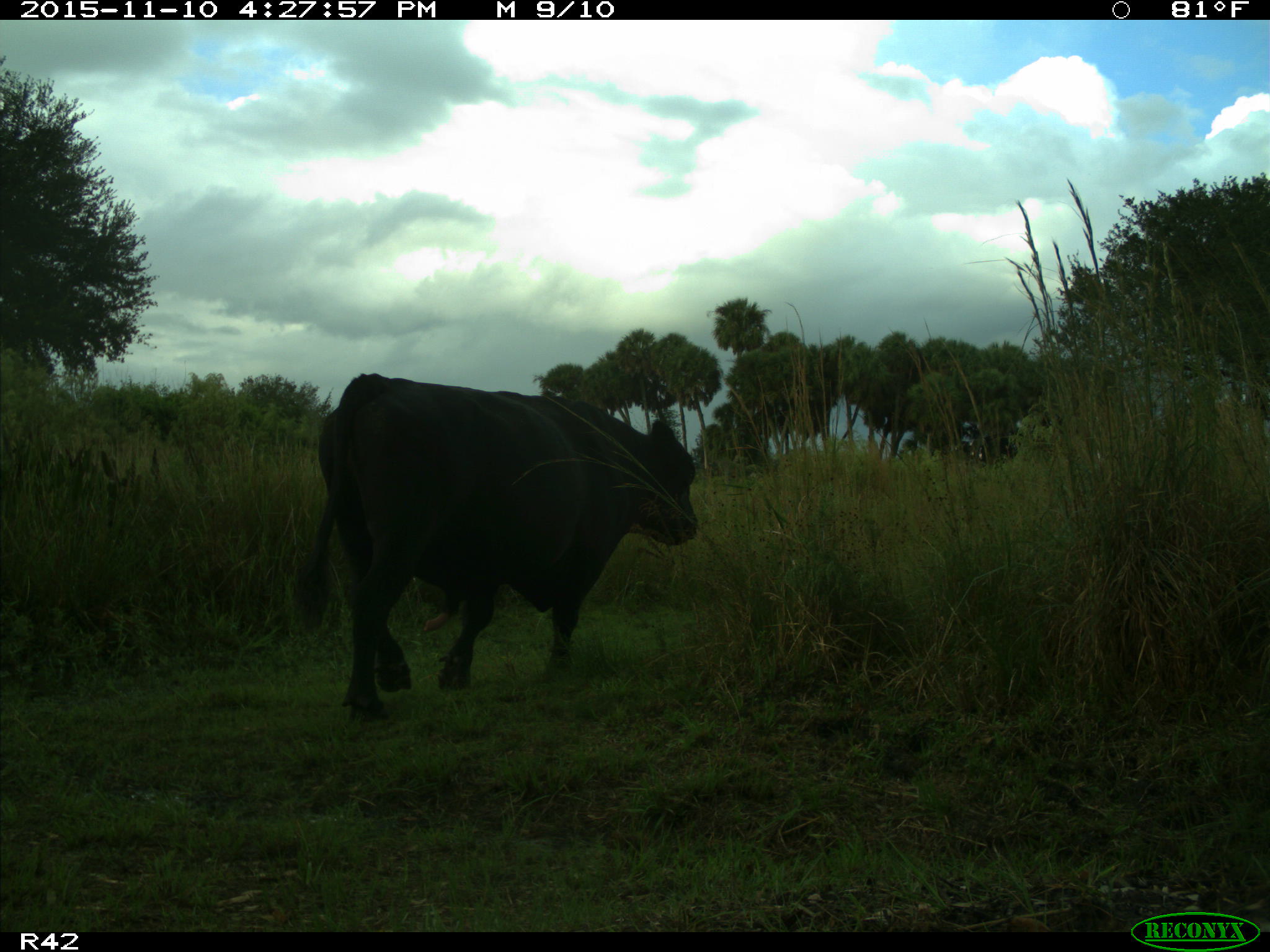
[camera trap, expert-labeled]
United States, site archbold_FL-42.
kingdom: Animalia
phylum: Chordata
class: Mammalia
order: Artiodactyla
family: Bovidae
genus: Bos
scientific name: Bos taurus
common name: domestic cow